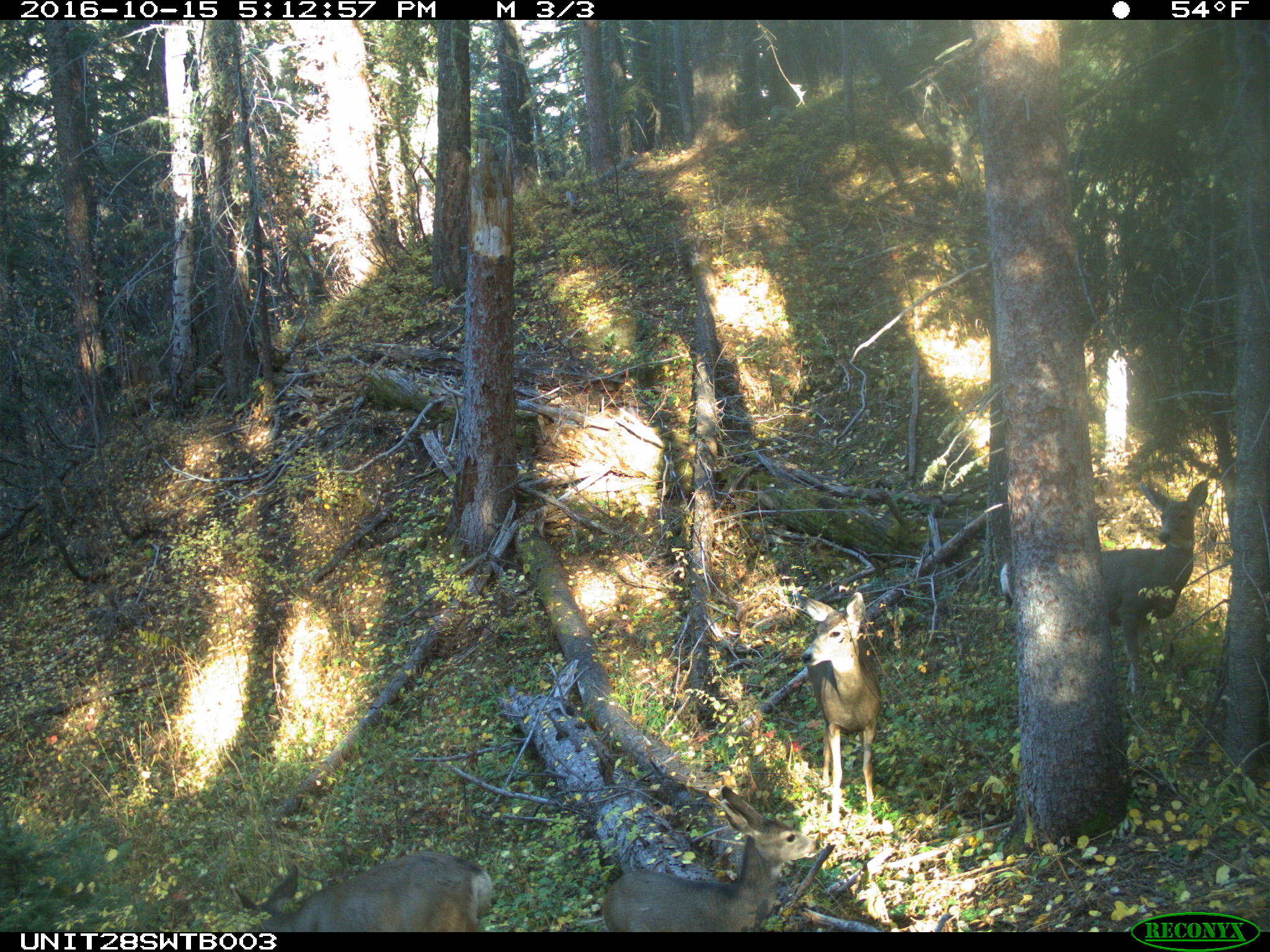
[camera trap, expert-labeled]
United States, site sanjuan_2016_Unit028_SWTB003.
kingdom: Animalia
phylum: Chordata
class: Mammalia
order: Artiodactyla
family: Cervidae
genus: Odocoileus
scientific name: Odocoileus hemionus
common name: mule deer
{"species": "Odocoileus hemionus (mule deer)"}